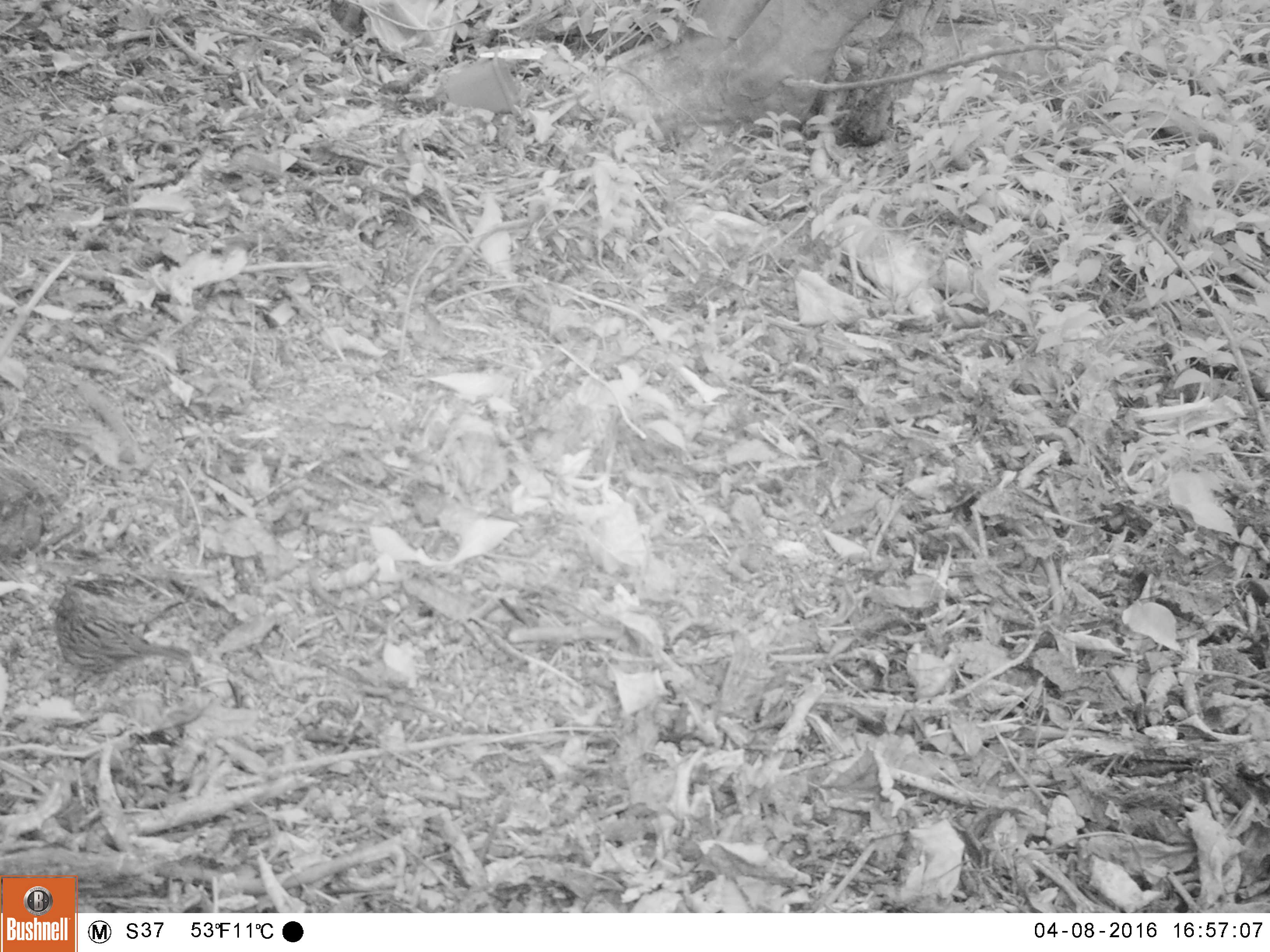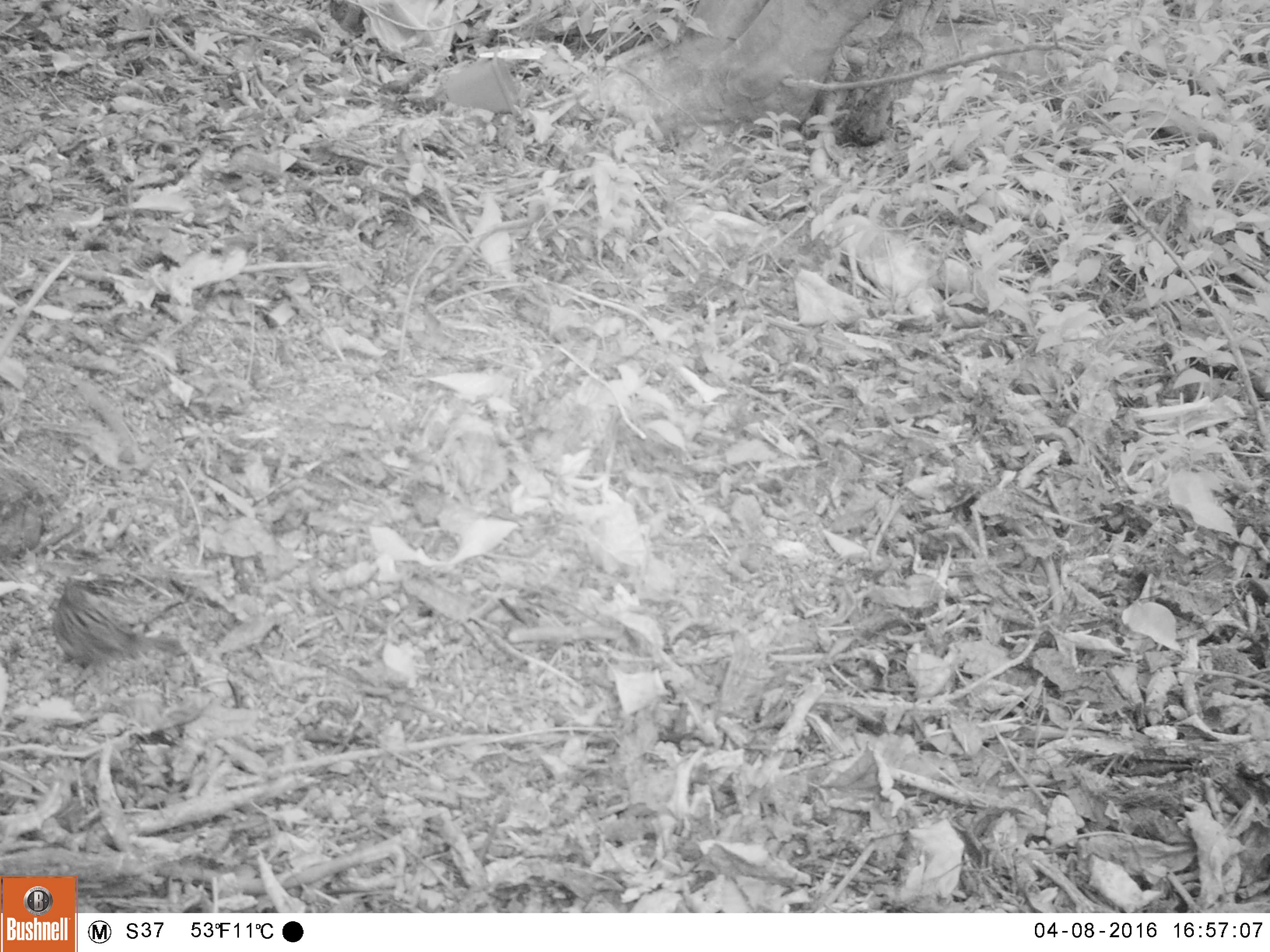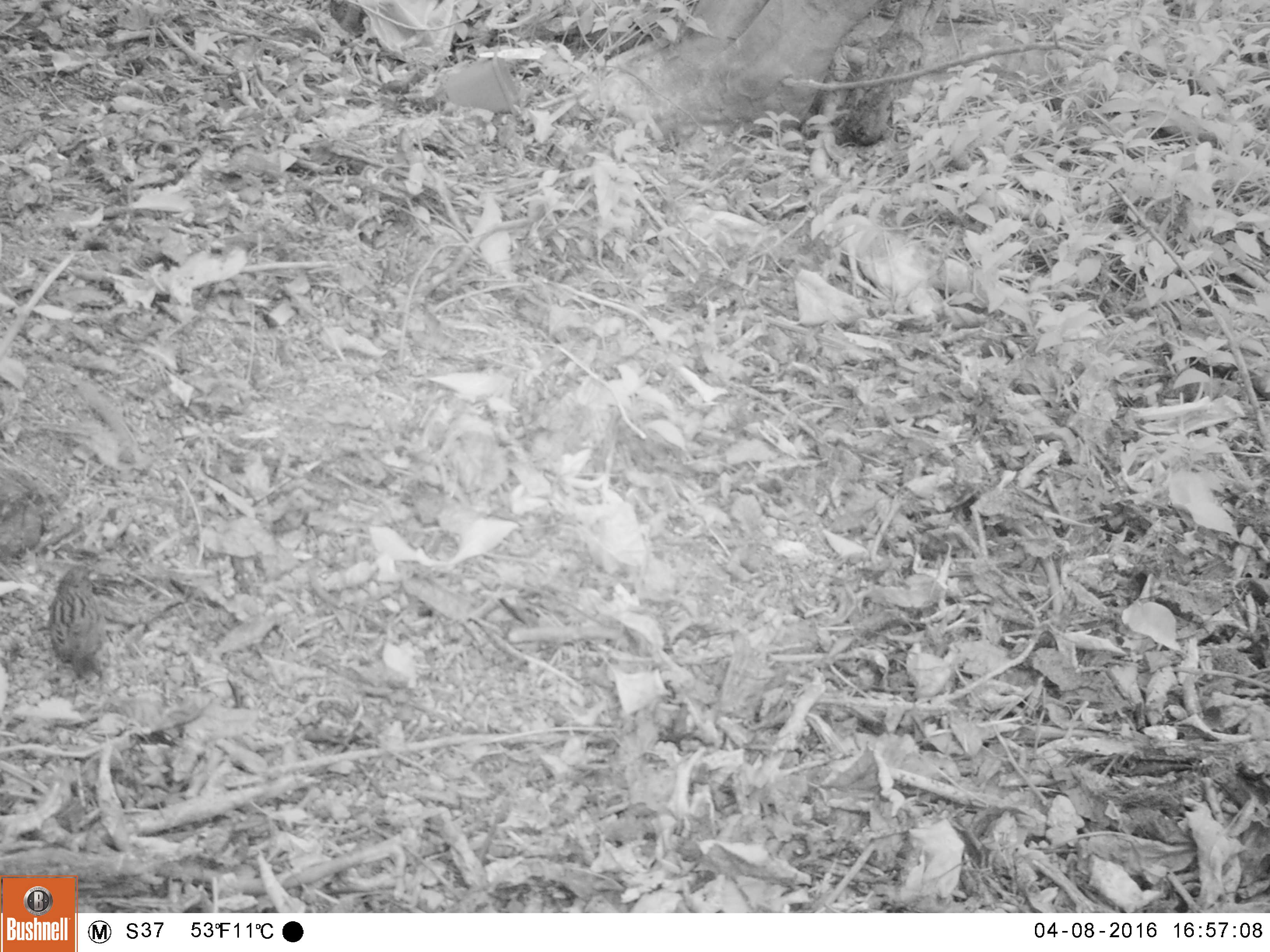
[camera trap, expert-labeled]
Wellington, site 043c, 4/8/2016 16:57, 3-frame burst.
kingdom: Animalia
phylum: Chordata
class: Aves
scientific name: Aves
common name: bird